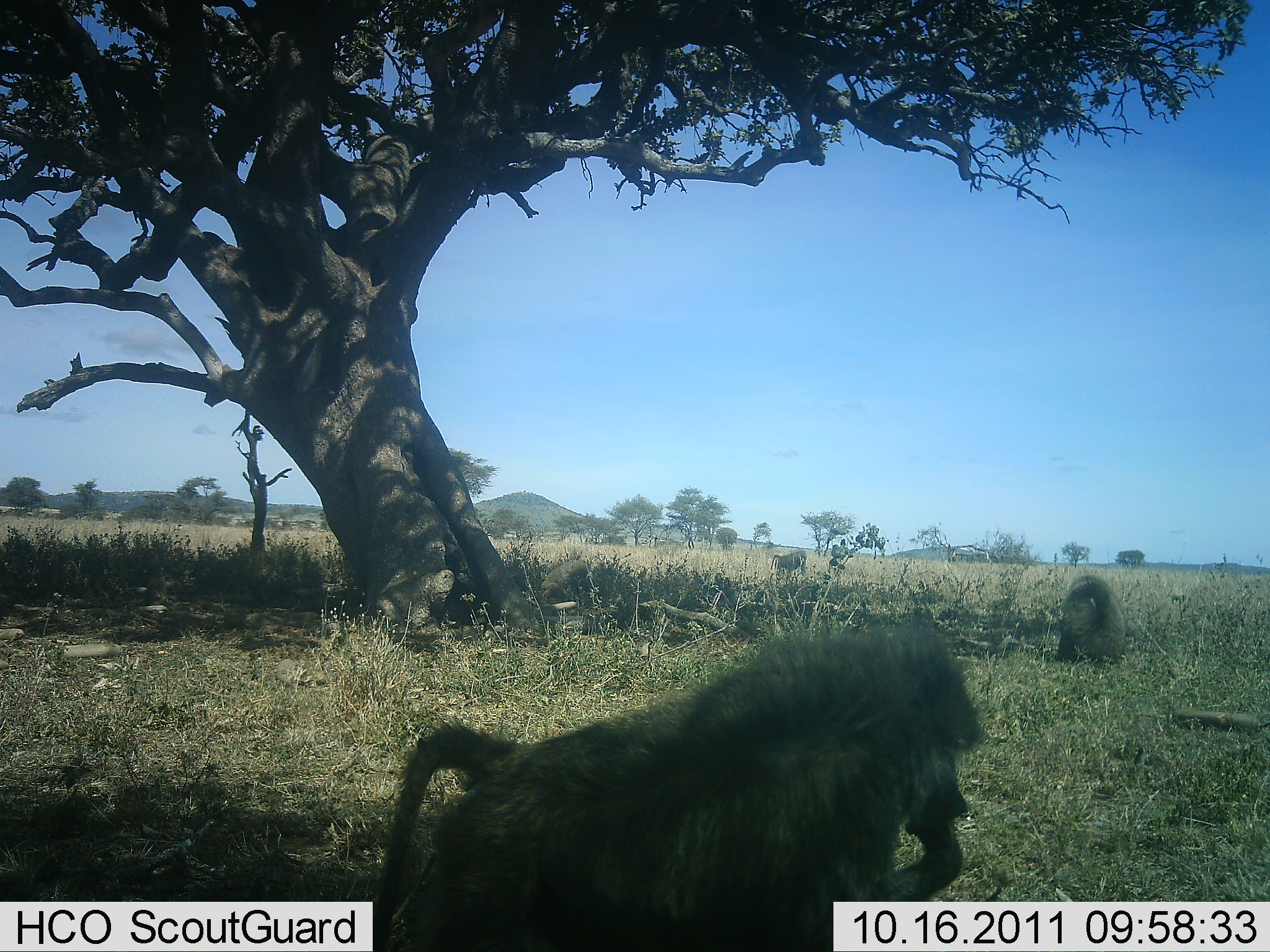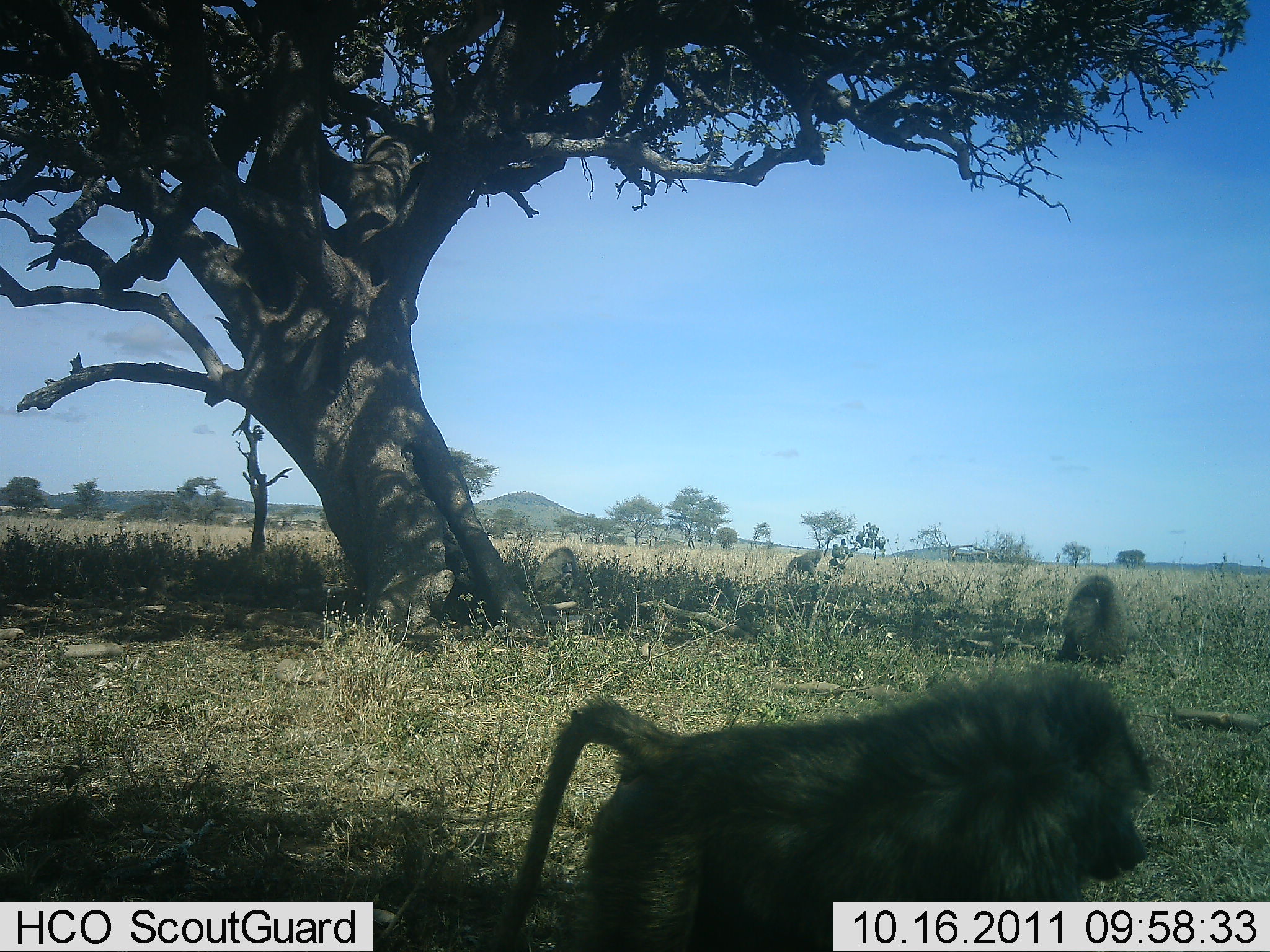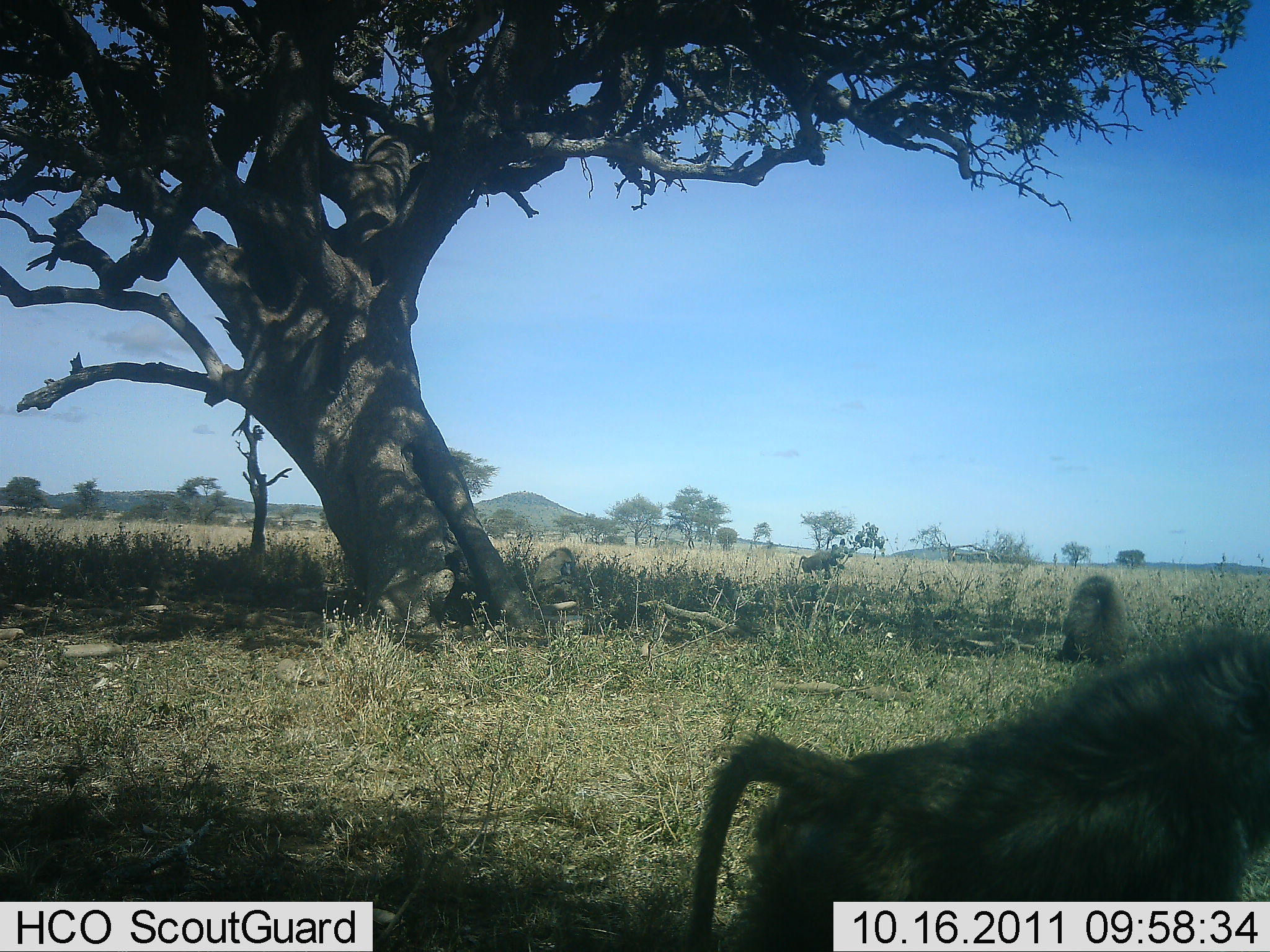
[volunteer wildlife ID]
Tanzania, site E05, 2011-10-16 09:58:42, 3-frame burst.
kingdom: Animalia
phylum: Chordata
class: Mammalia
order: Primates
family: Cercopithecidae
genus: Papio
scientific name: Papio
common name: baboon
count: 4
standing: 31%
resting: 38%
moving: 77%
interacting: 8%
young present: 0%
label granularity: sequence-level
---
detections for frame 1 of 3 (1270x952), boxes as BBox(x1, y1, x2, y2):
animal: BBox(369, 619, 986, 951); BBox(1054, 574, 1127, 665); BBox(540, 560, 594, 614); BBox(769, 550, 810, 584)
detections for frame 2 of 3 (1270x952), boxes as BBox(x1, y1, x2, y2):
animal: BBox(482, 664, 1151, 951); BBox(1054, 574, 1127, 665); BBox(531, 546, 585, 610); BBox(784, 549, 824, 582)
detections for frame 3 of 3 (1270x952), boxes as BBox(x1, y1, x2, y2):
animal: BBox(691, 617, 1263, 909); BBox(1055, 574, 1135, 665); BBox(528, 547, 582, 611); BBox(795, 548, 836, 582)